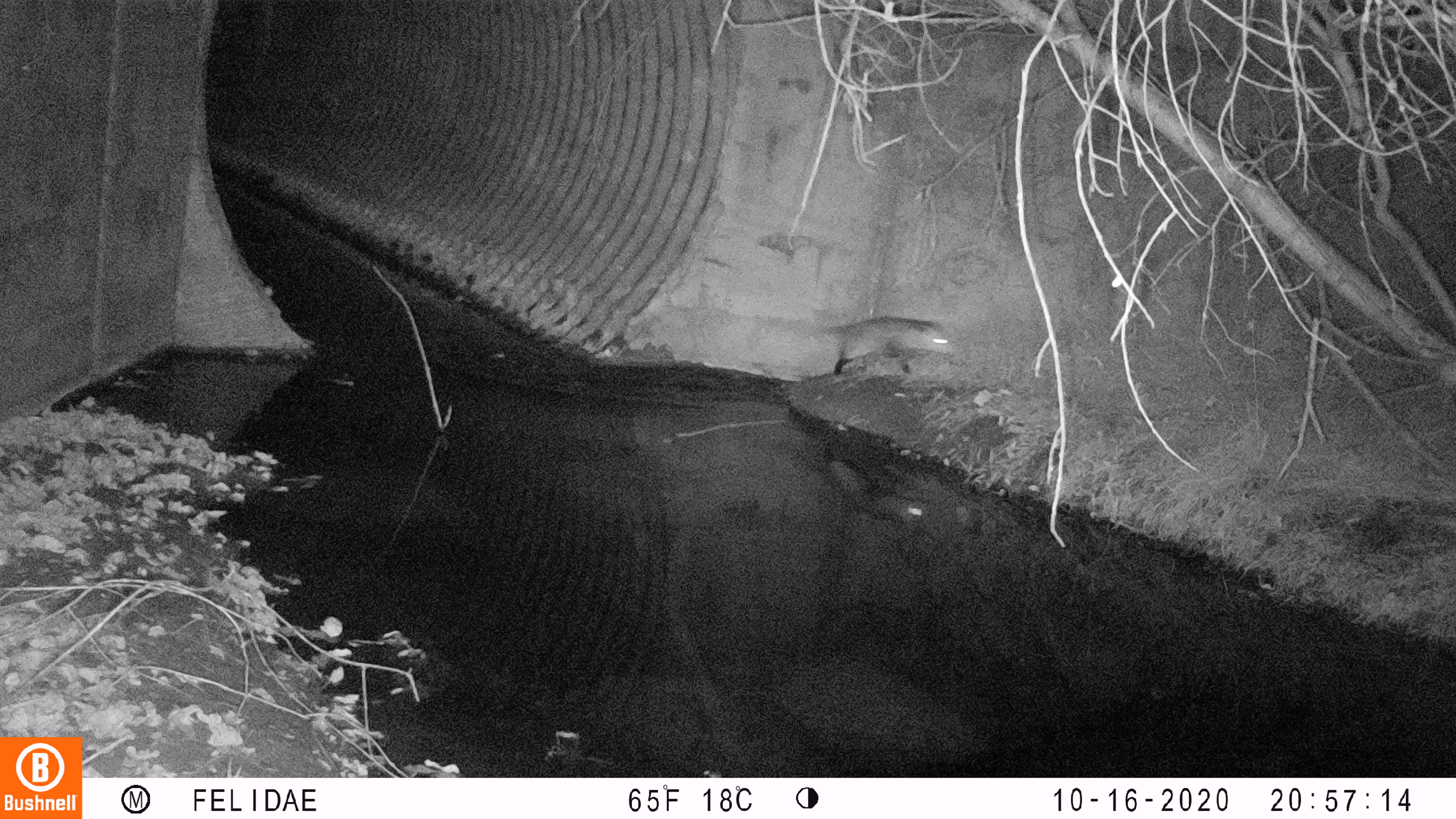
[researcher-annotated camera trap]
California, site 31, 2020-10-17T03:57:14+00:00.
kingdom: Animalia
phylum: Chordata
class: Mammalia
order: Didelphimorphia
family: Didelphidae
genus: Didelphis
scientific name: Didelphis virginiana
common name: virginia opossum